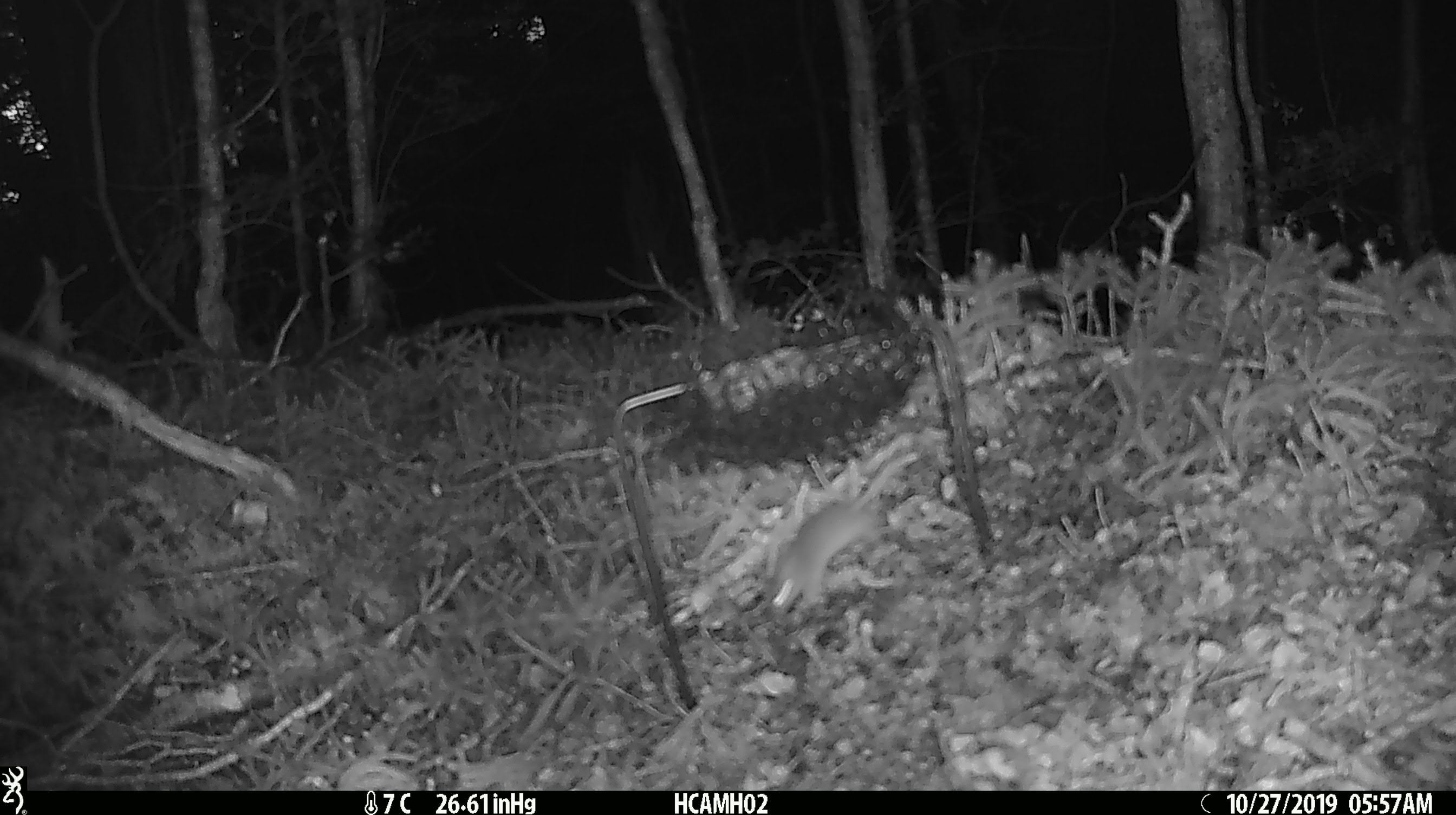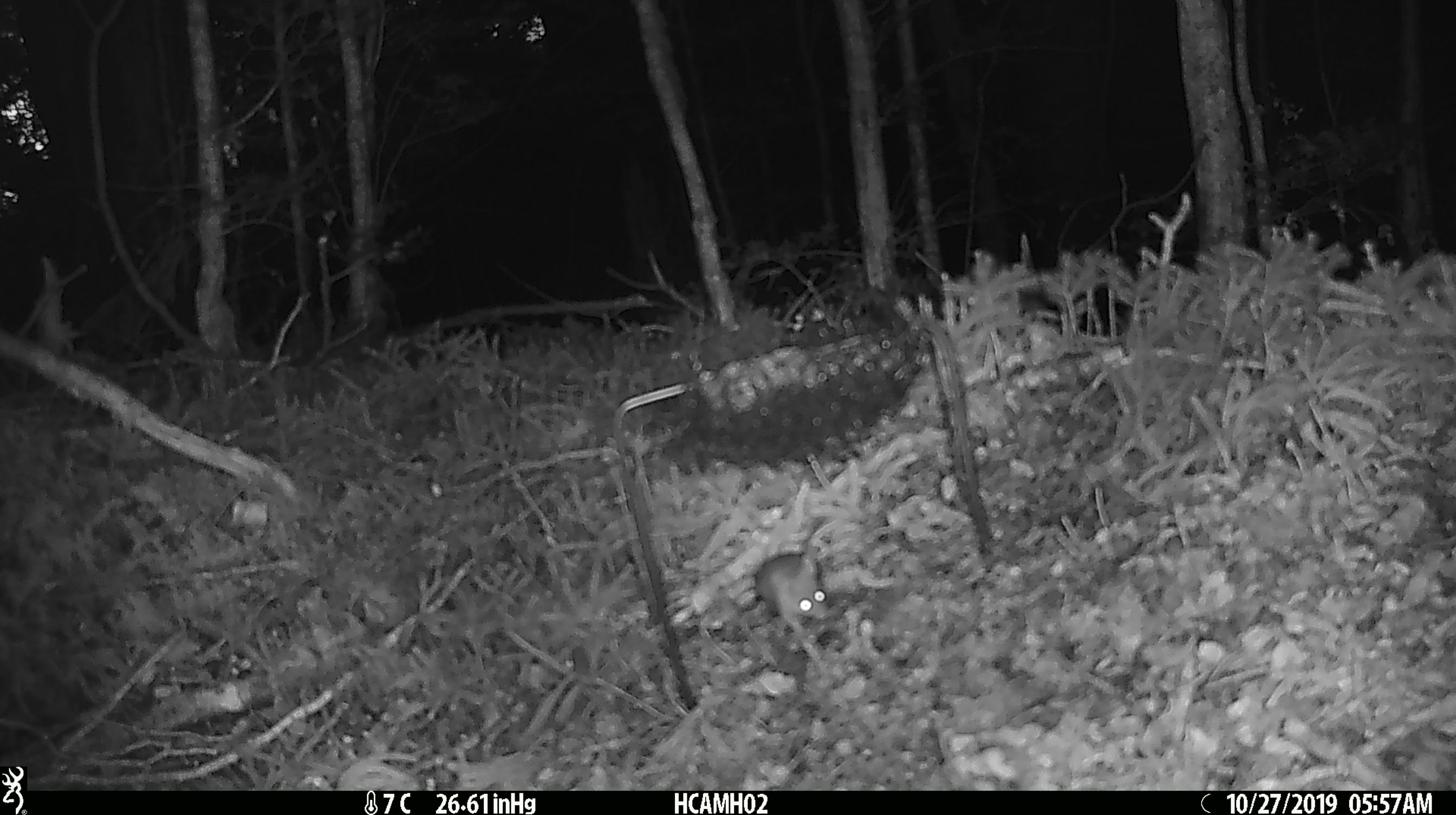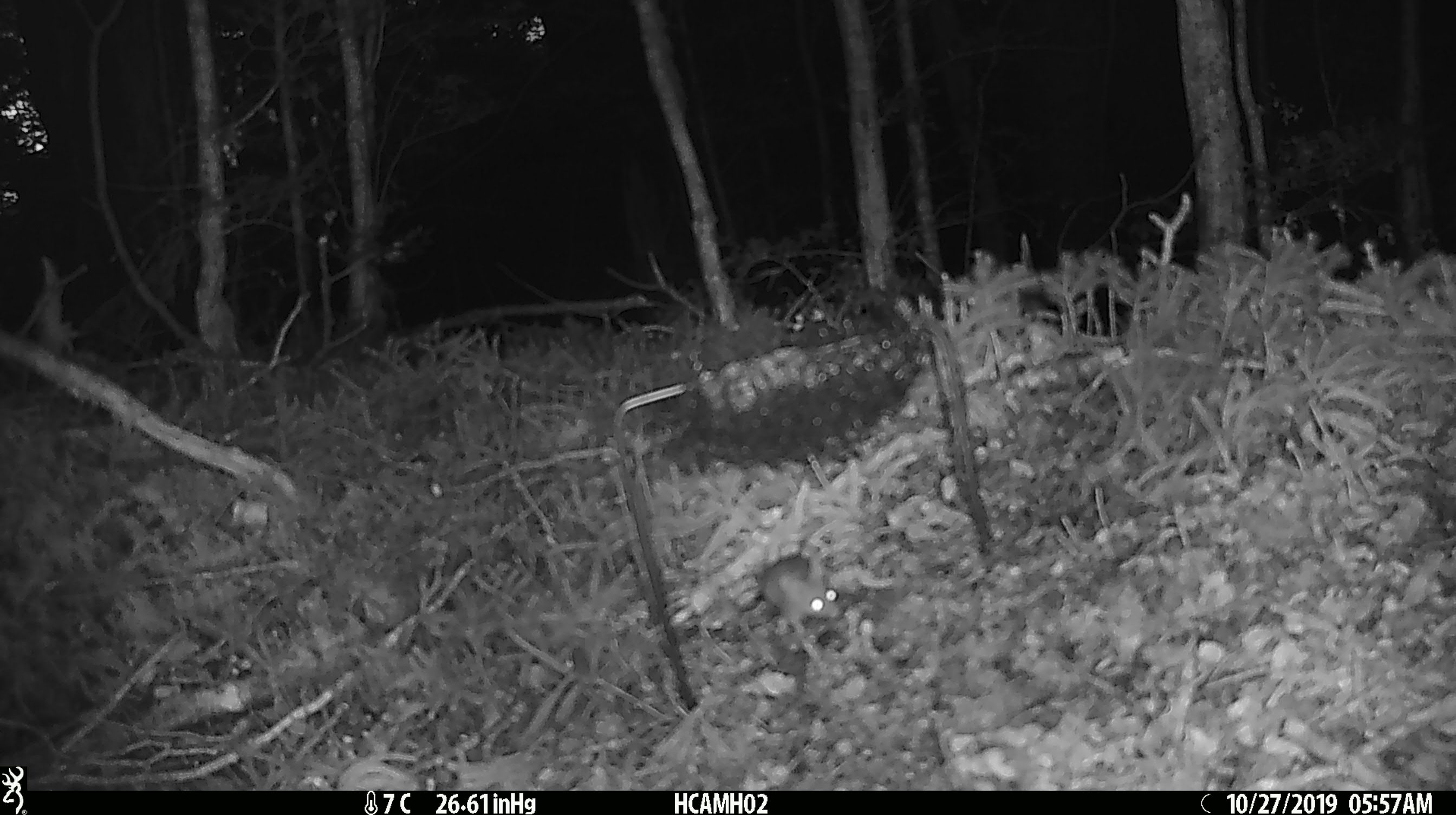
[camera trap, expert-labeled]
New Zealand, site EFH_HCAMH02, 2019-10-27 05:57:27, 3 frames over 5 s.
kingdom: Animalia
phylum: Chordata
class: Mammalia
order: Rodentia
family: Muridae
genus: Mus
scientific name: Mus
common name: mouse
Mouse (Mus).